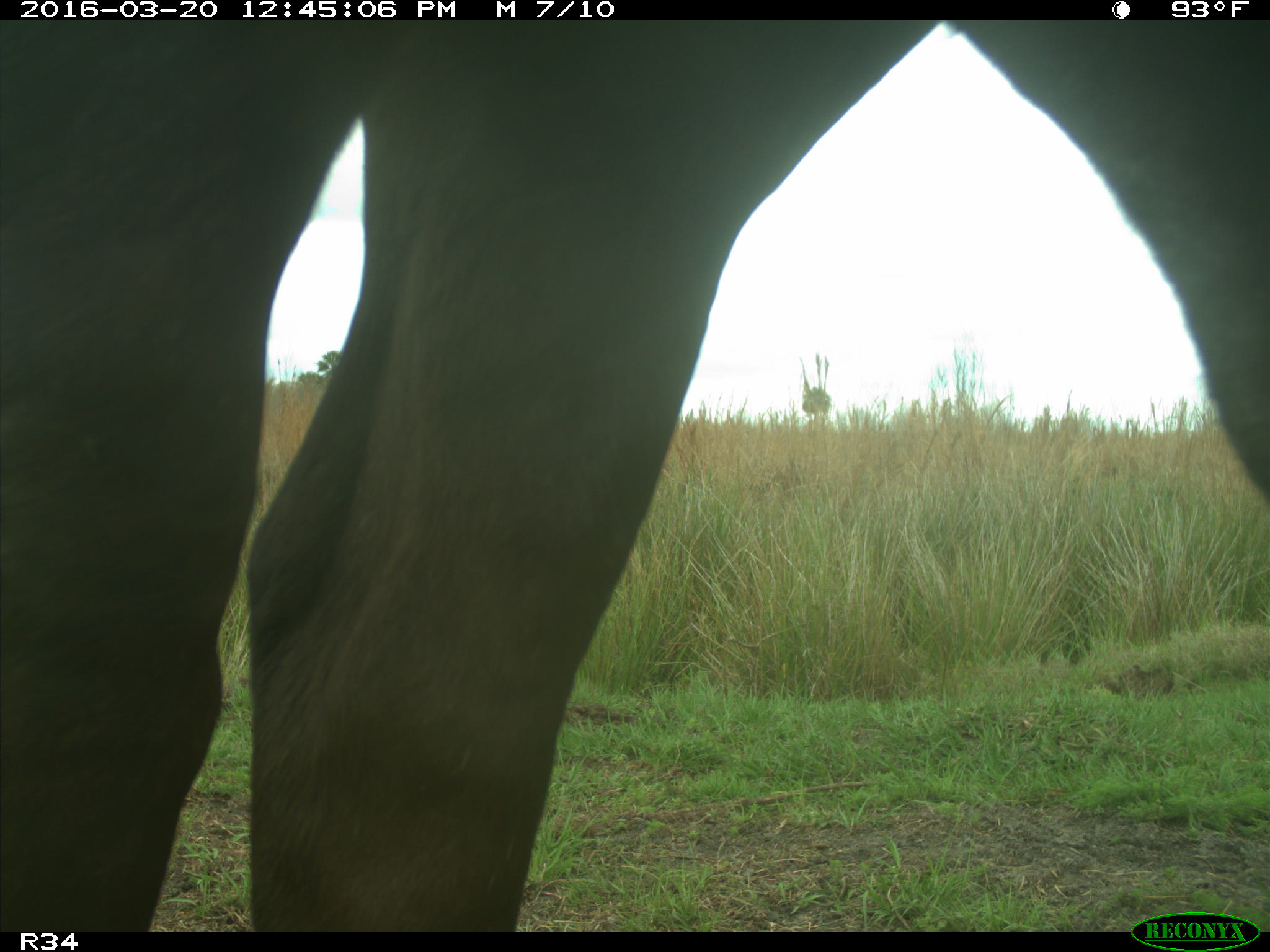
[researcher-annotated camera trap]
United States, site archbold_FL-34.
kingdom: Animalia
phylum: Chordata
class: Mammalia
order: Artiodactyla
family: Bovidae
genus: Bos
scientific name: Bos taurus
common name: domestic cow